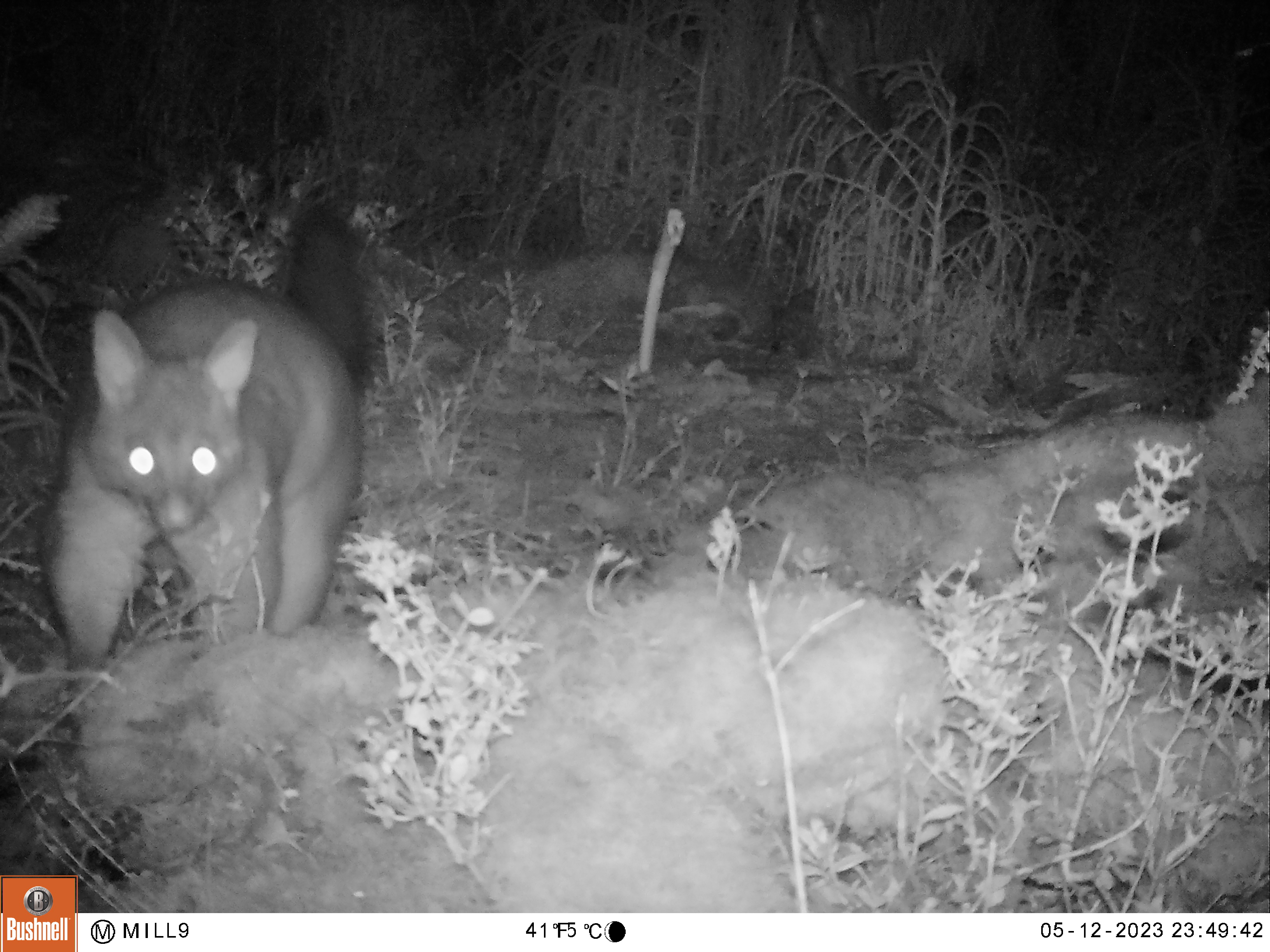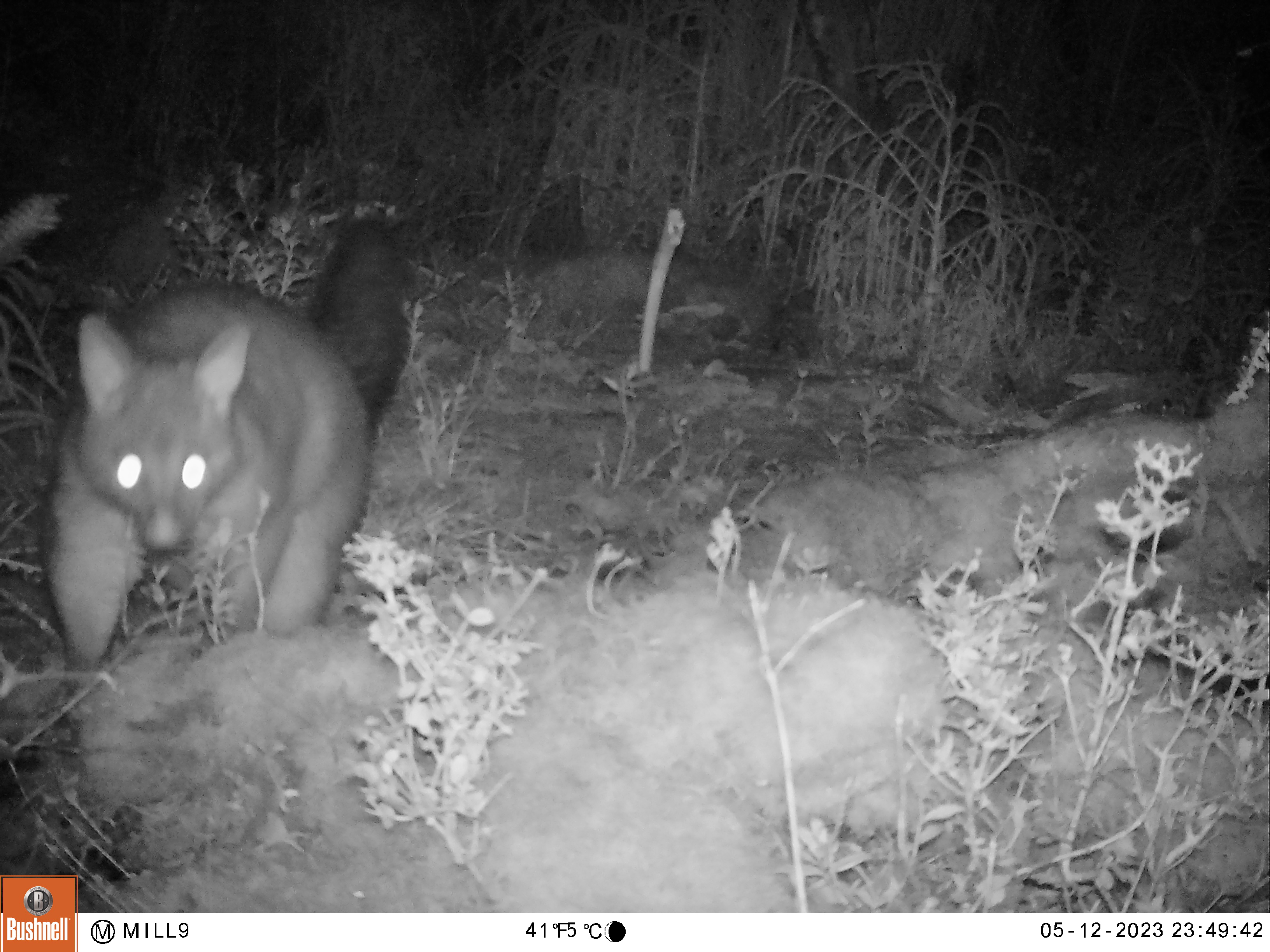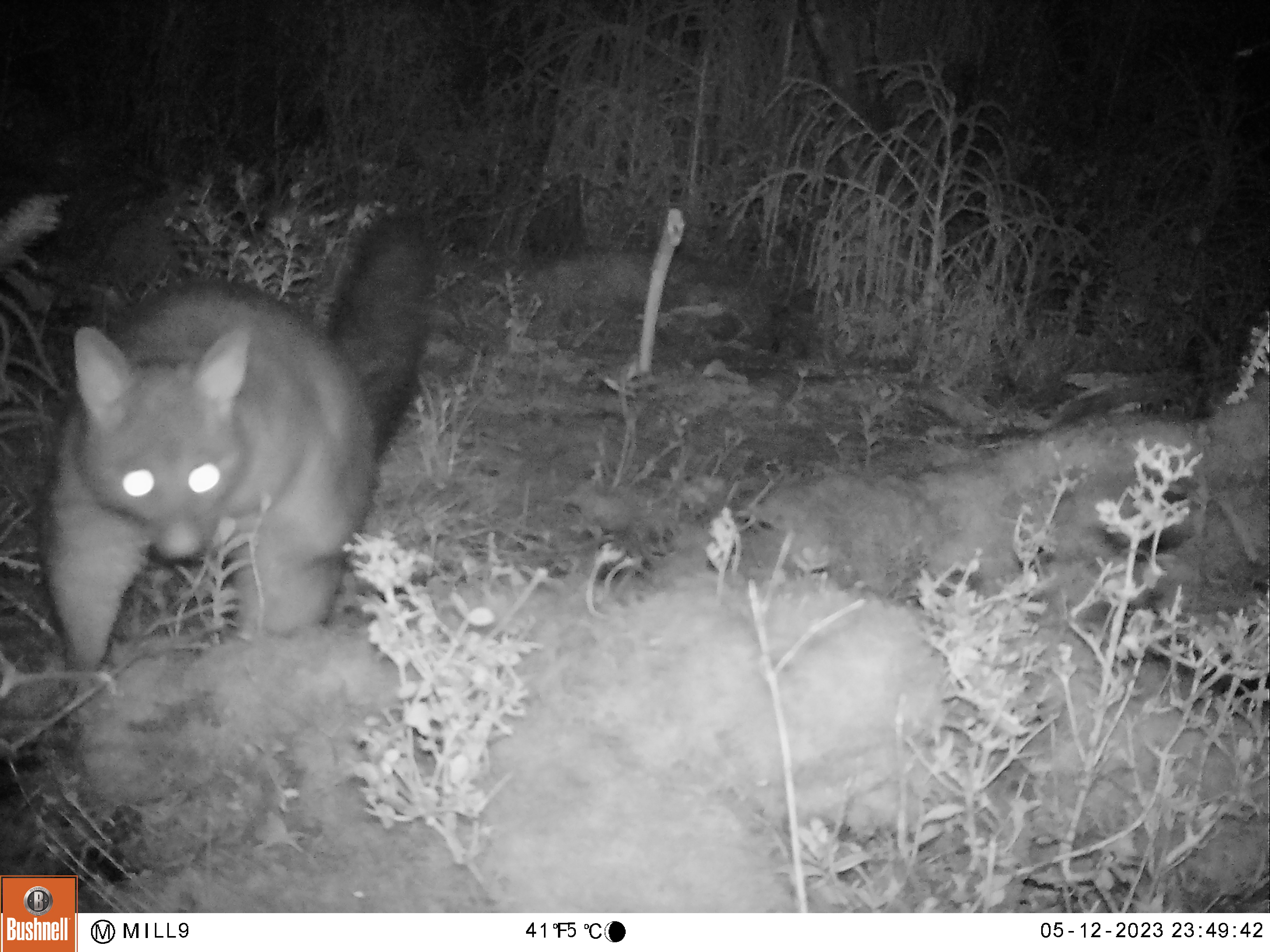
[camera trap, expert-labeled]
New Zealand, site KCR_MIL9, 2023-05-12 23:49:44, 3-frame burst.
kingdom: Animalia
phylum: Chordata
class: Mammalia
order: Diprotodontia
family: Phalangeridae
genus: Trichosurus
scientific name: Trichosurus vulpecula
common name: common brushtail possum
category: possum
Possum (common brushtail possum) (Trichosurus vulpecula).